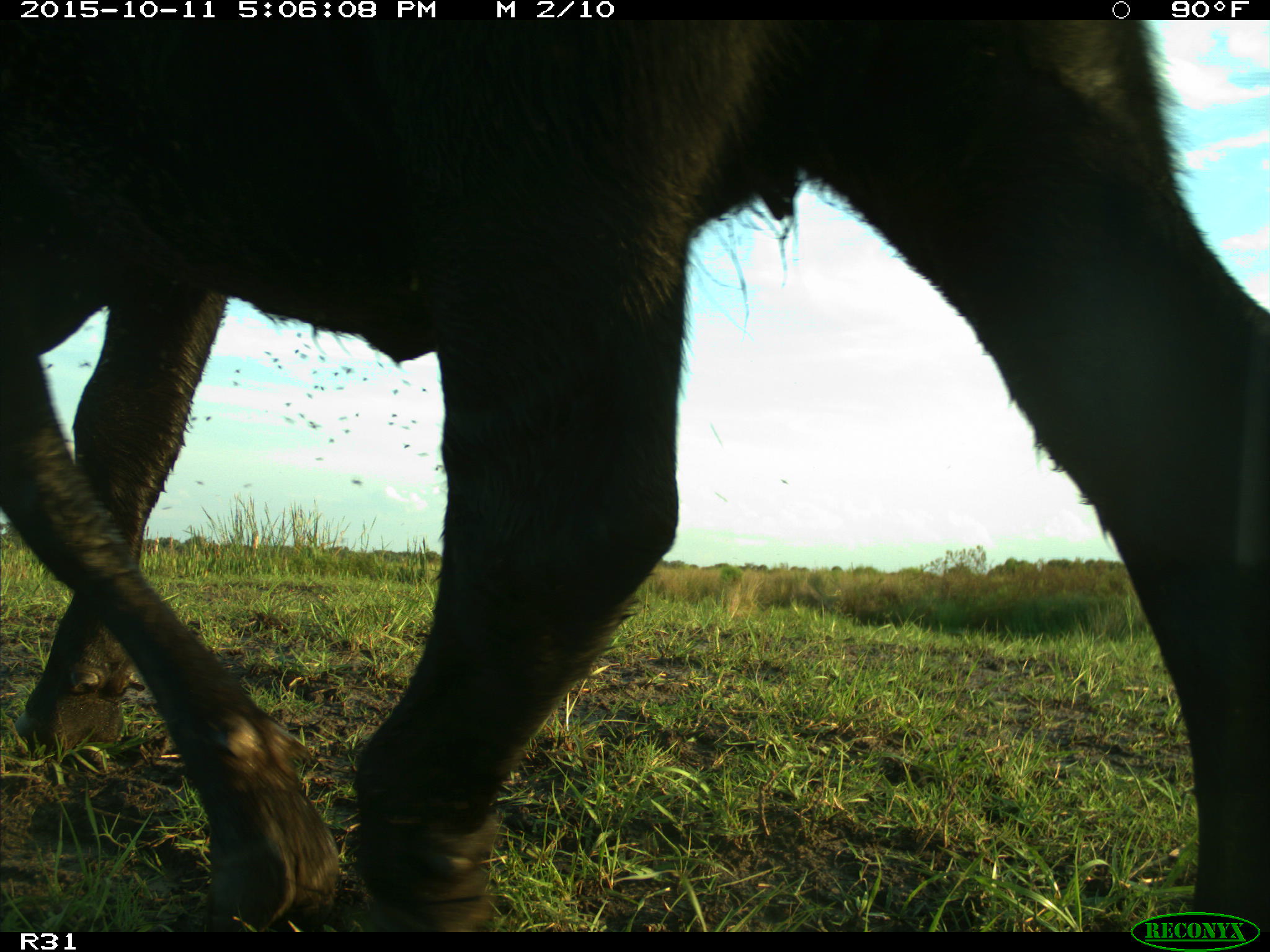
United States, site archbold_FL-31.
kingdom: Animalia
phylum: Chordata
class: Mammalia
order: Artiodactyla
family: Bovidae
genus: Bos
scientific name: Bos taurus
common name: domestic cow